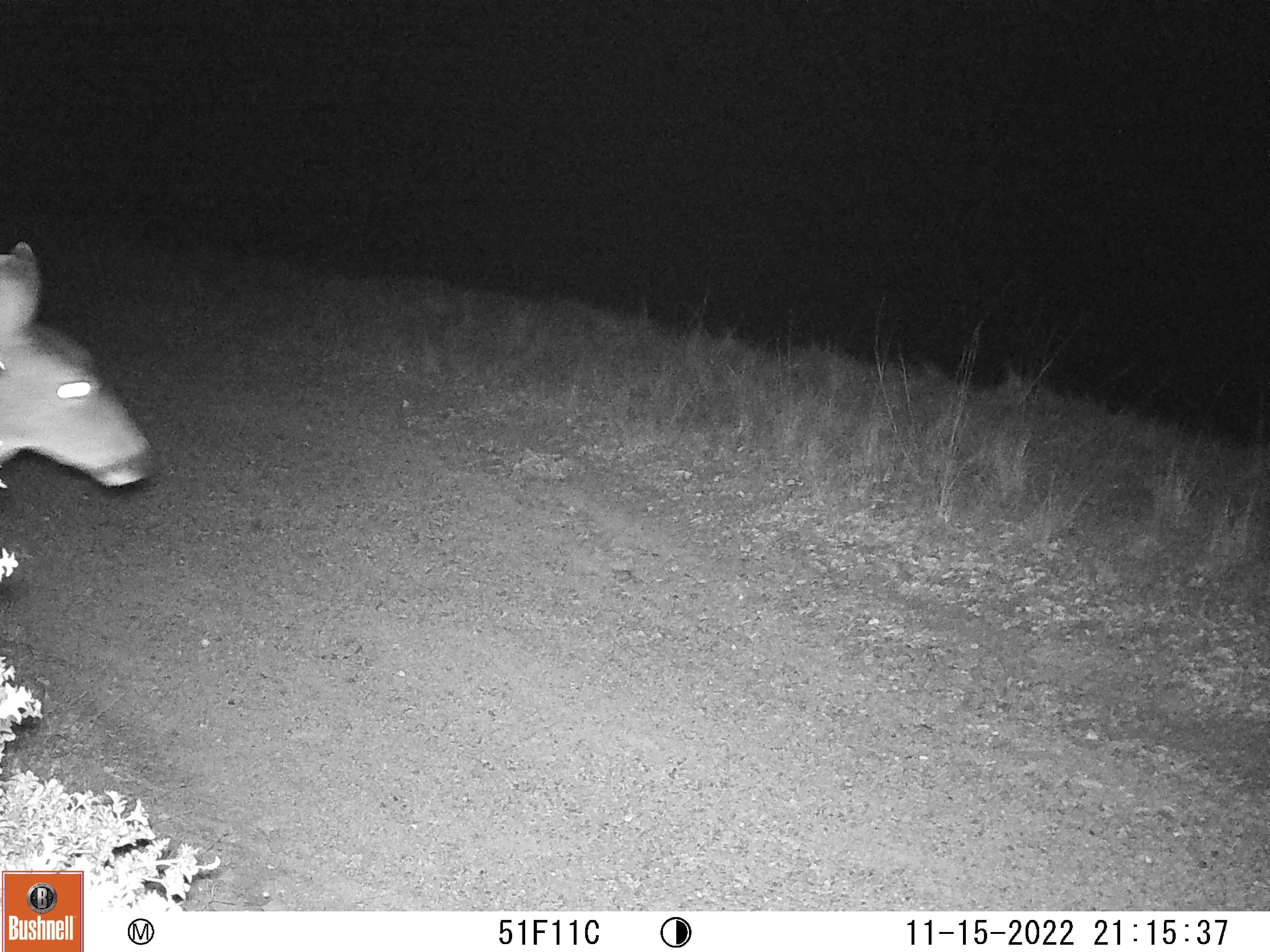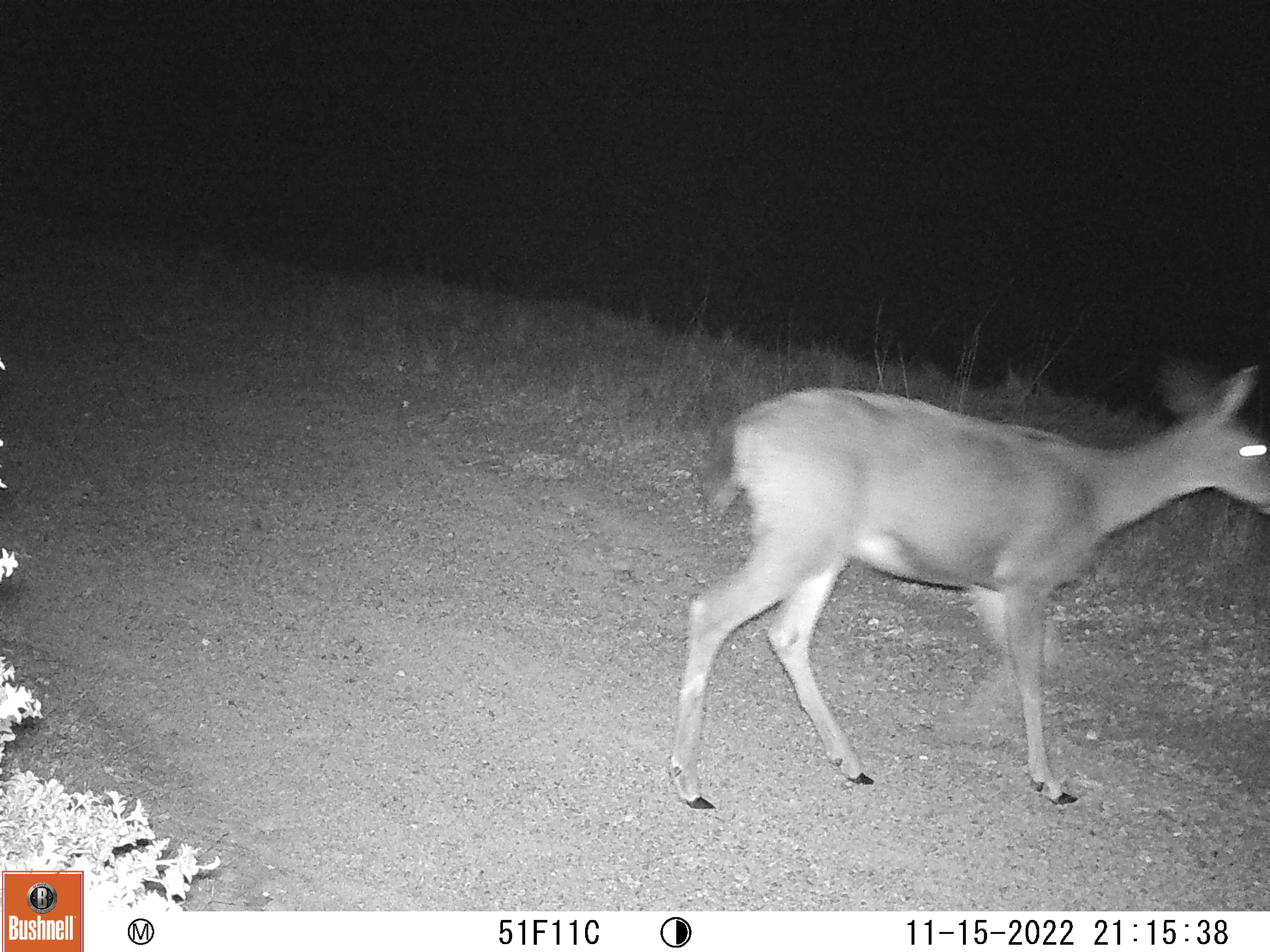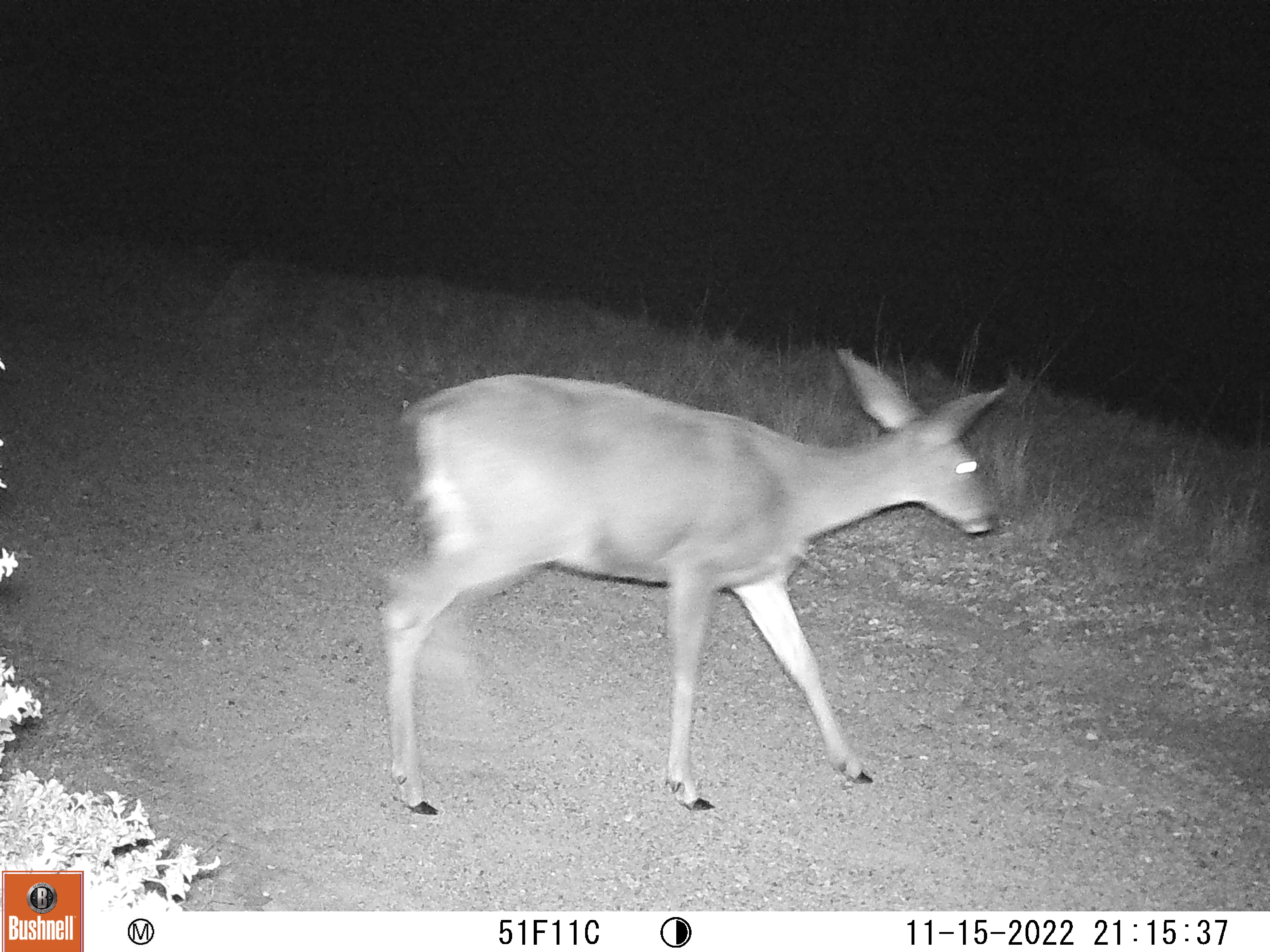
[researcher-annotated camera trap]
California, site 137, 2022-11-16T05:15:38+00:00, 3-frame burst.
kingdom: Animalia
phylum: Chordata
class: Mammalia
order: Artiodactyla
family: Cervidae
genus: Odocoileus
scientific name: Odocoileus hemionus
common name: mule deer